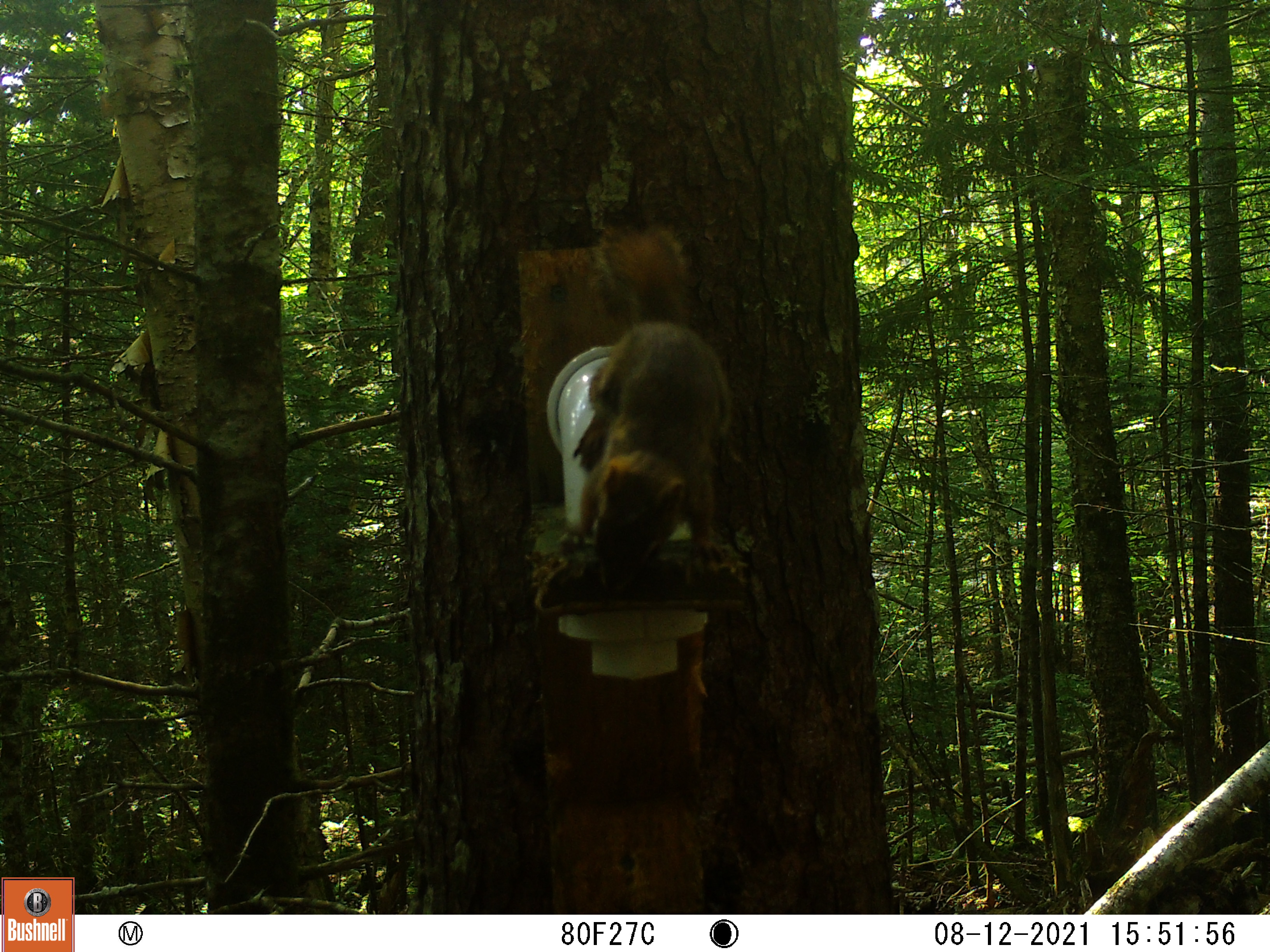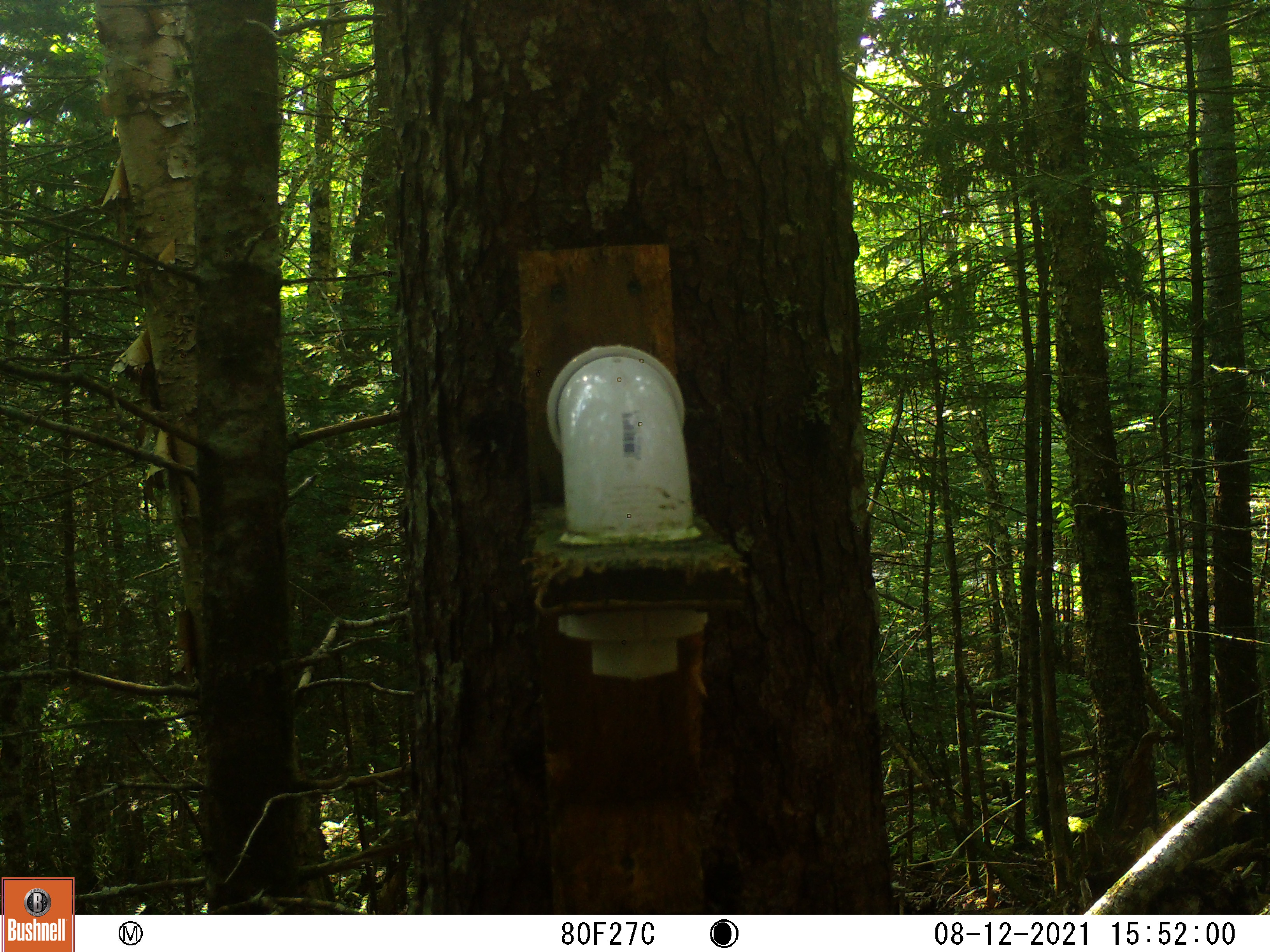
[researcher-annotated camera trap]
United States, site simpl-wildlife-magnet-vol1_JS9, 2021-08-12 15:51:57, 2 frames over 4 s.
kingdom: Animalia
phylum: Chordata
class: Mammalia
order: Rodentia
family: Sciuridae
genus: Tamiasciurus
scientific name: Tamiasciurus hudsonicus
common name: red squirrel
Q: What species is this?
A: Red squirrel (Tamiasciurus hudsonicus).